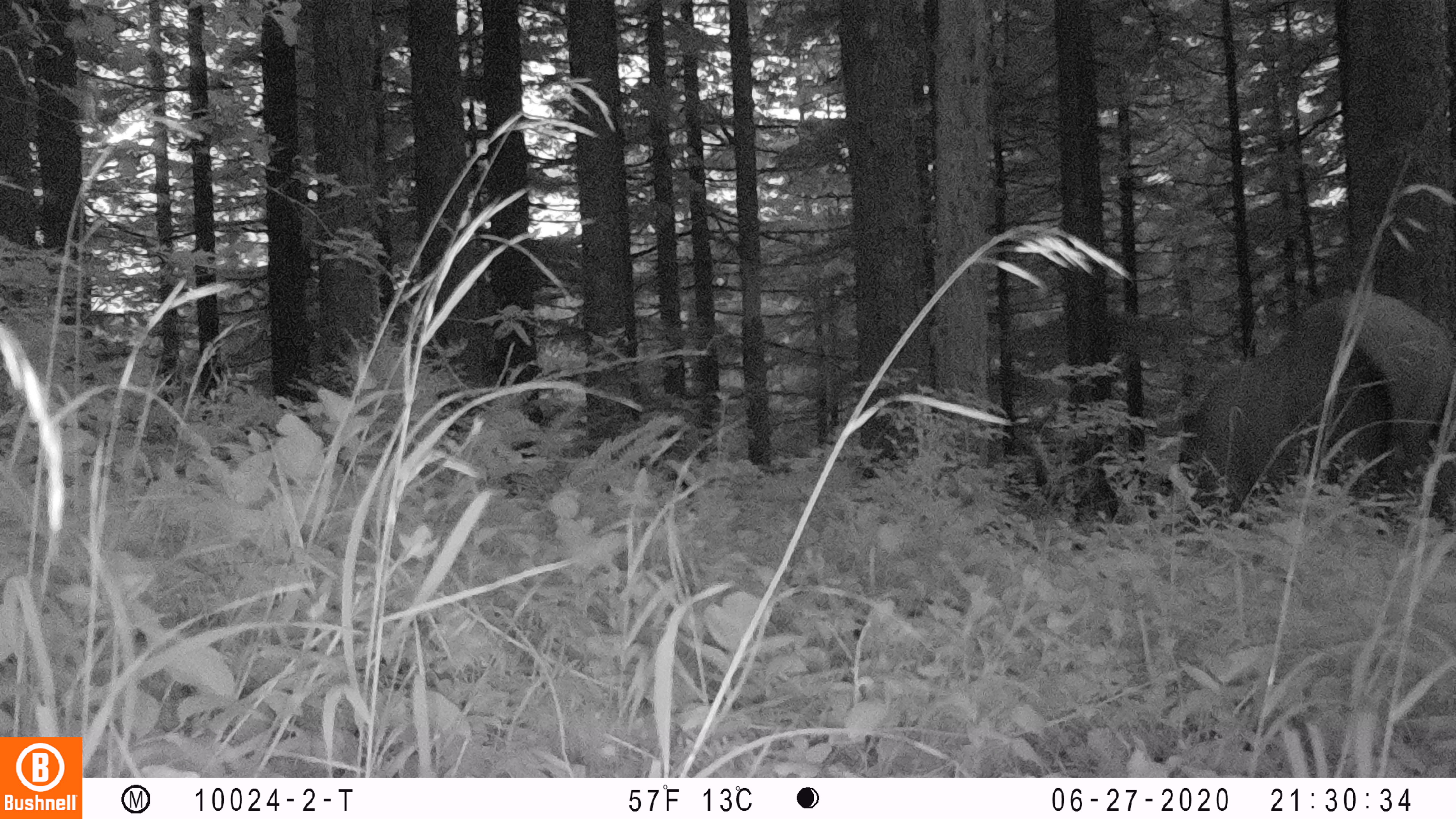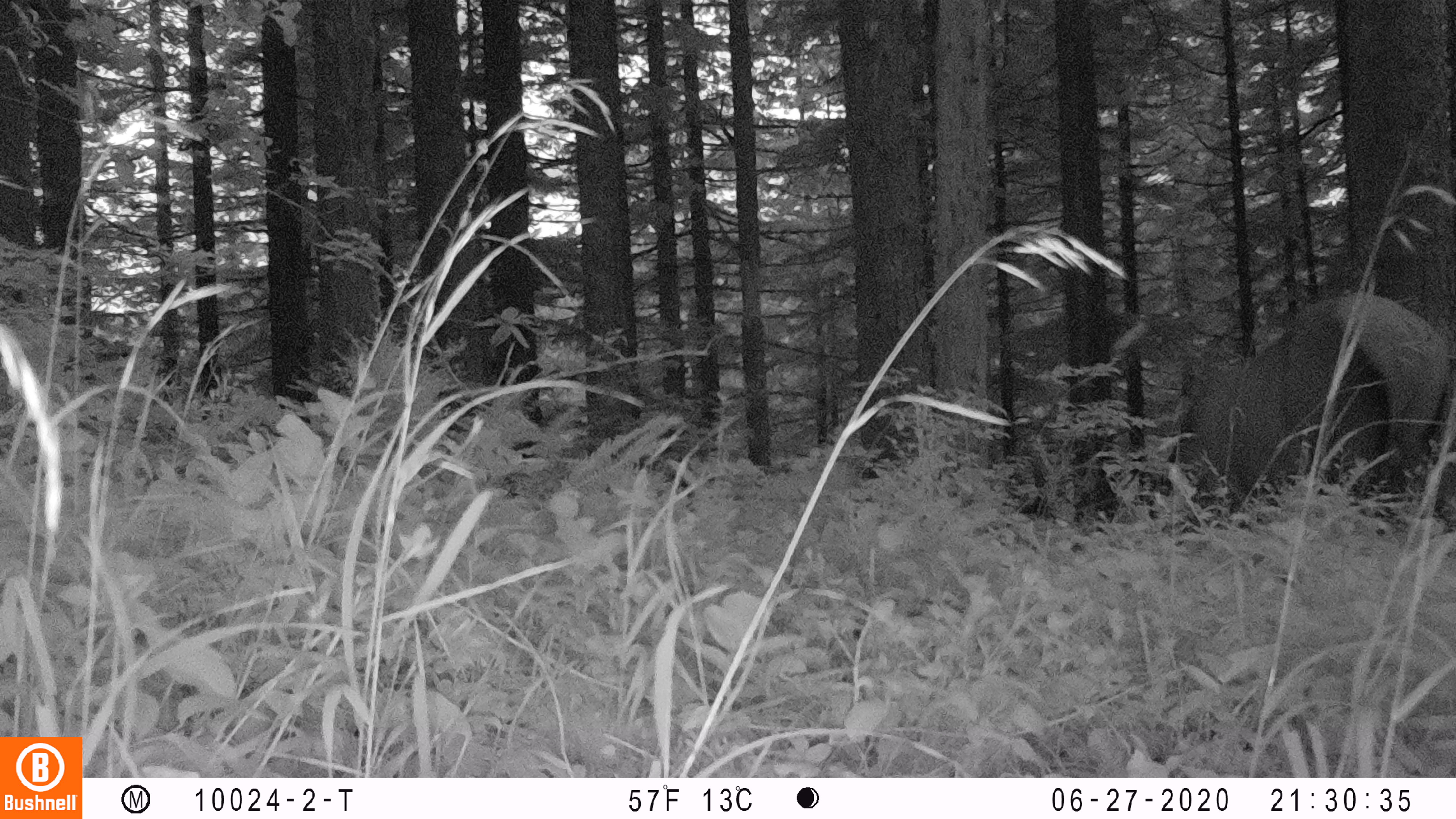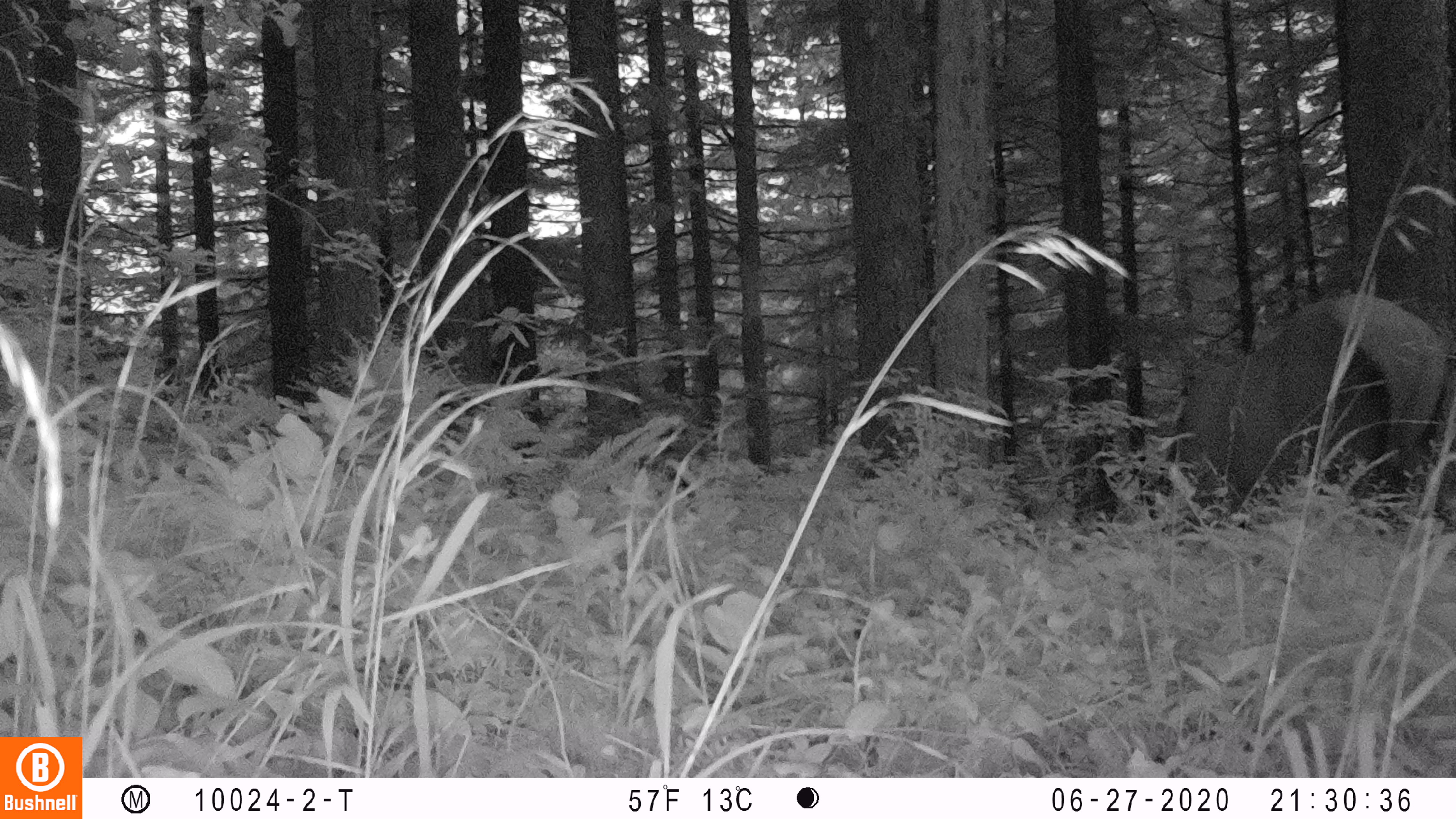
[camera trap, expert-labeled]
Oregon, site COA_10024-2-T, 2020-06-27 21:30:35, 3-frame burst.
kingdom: Animalia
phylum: Chordata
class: Mammalia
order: Artiodactyla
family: Cervidae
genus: Cervus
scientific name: Cervus canadensis roosevelti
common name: roosevelt elk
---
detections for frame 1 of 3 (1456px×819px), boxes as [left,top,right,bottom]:
roosevelt elk: [1176,275,1455,526]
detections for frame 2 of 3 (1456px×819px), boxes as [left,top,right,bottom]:
roosevelt elk: [1166,276,1451,520]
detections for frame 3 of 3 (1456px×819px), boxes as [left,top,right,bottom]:
roosevelt elk: [1155,281,1447,528]